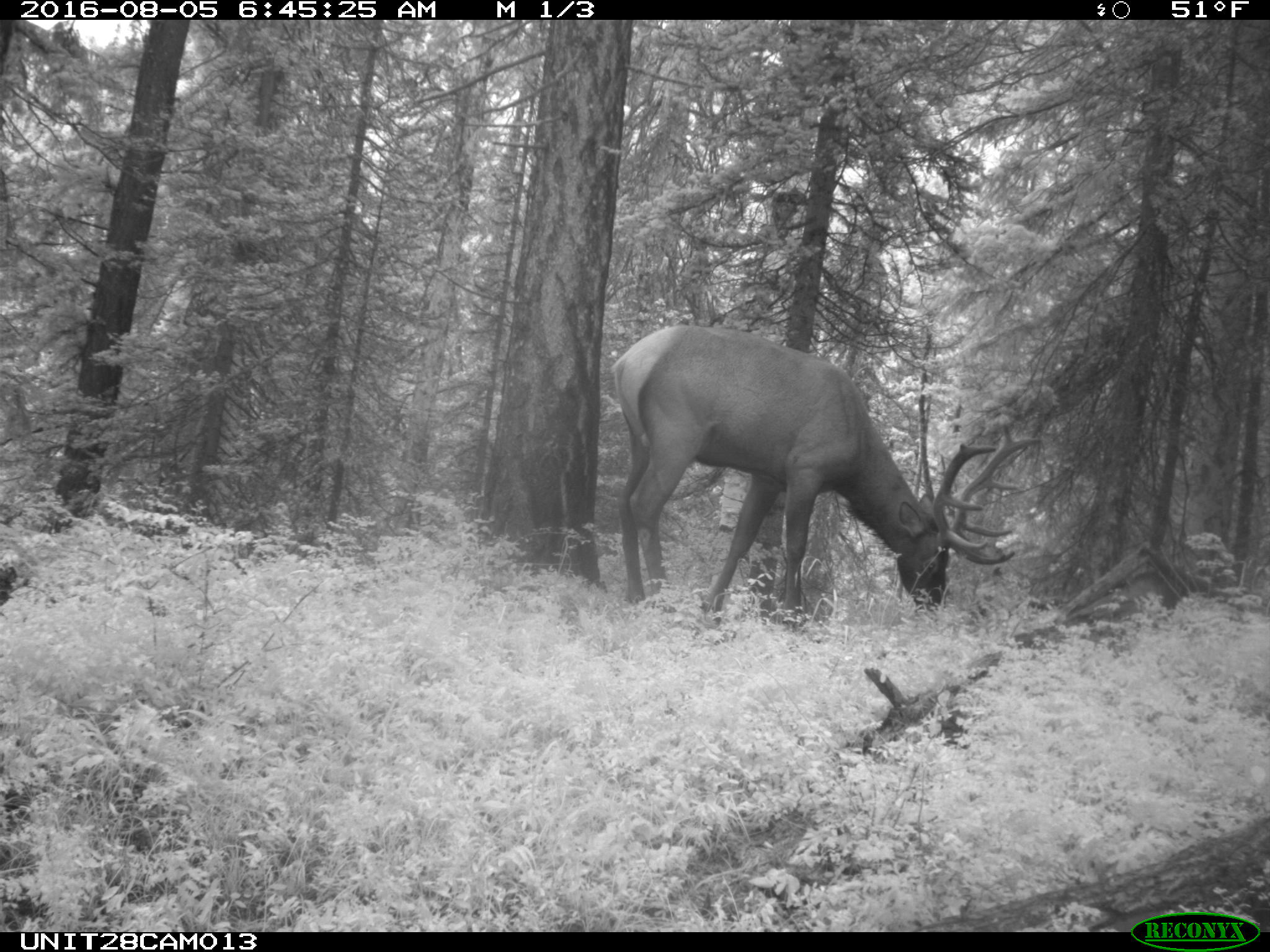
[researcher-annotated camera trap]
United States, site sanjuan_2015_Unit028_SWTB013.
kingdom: Animalia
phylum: Chordata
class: Mammalia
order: Artiodactyla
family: Cervidae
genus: Cervus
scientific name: Cervus elaphus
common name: red deer